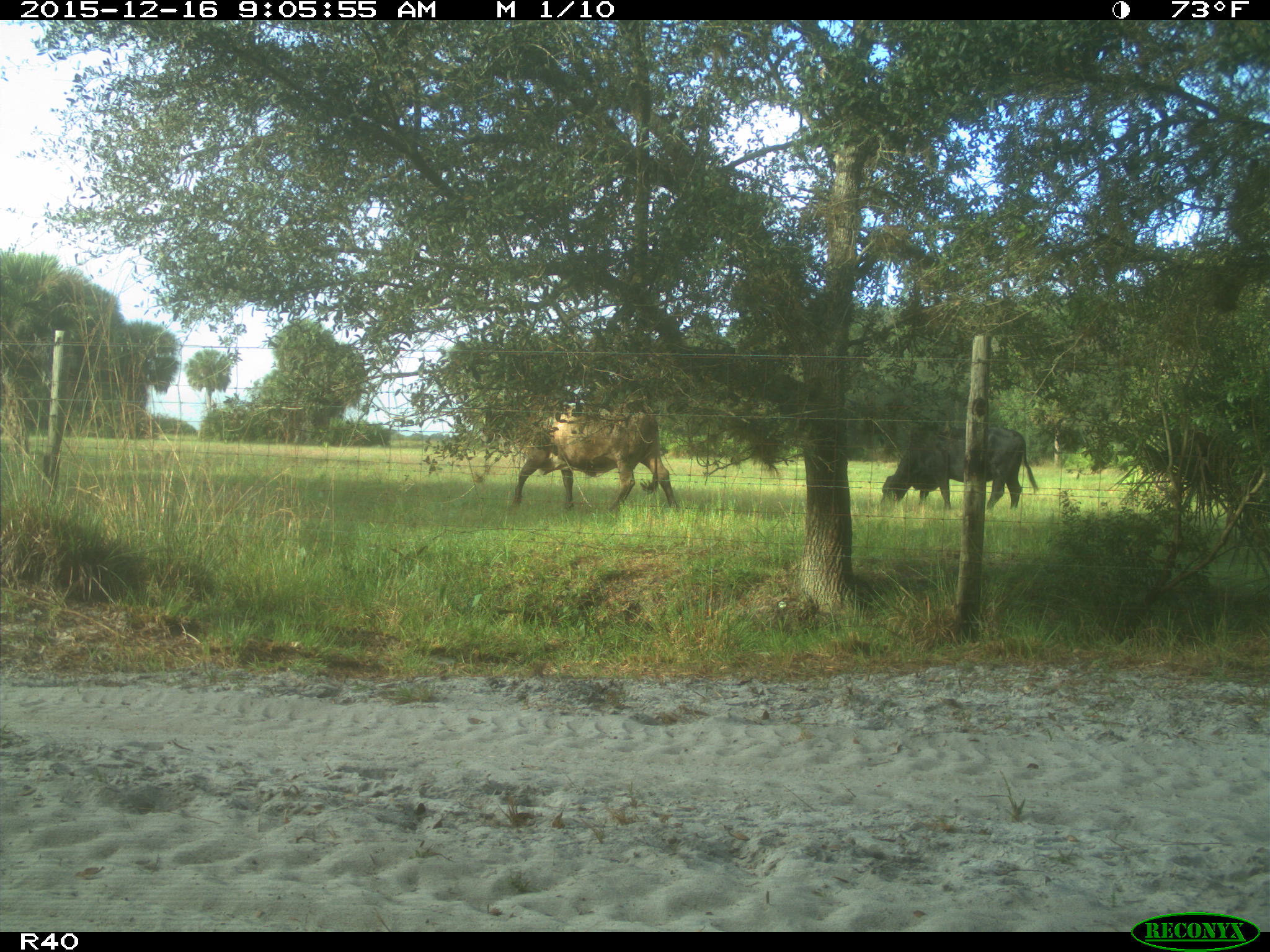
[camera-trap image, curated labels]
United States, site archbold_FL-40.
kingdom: Animalia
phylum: Chordata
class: Mammalia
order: Artiodactyla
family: Bovidae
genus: Bos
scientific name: Bos taurus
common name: domestic cow